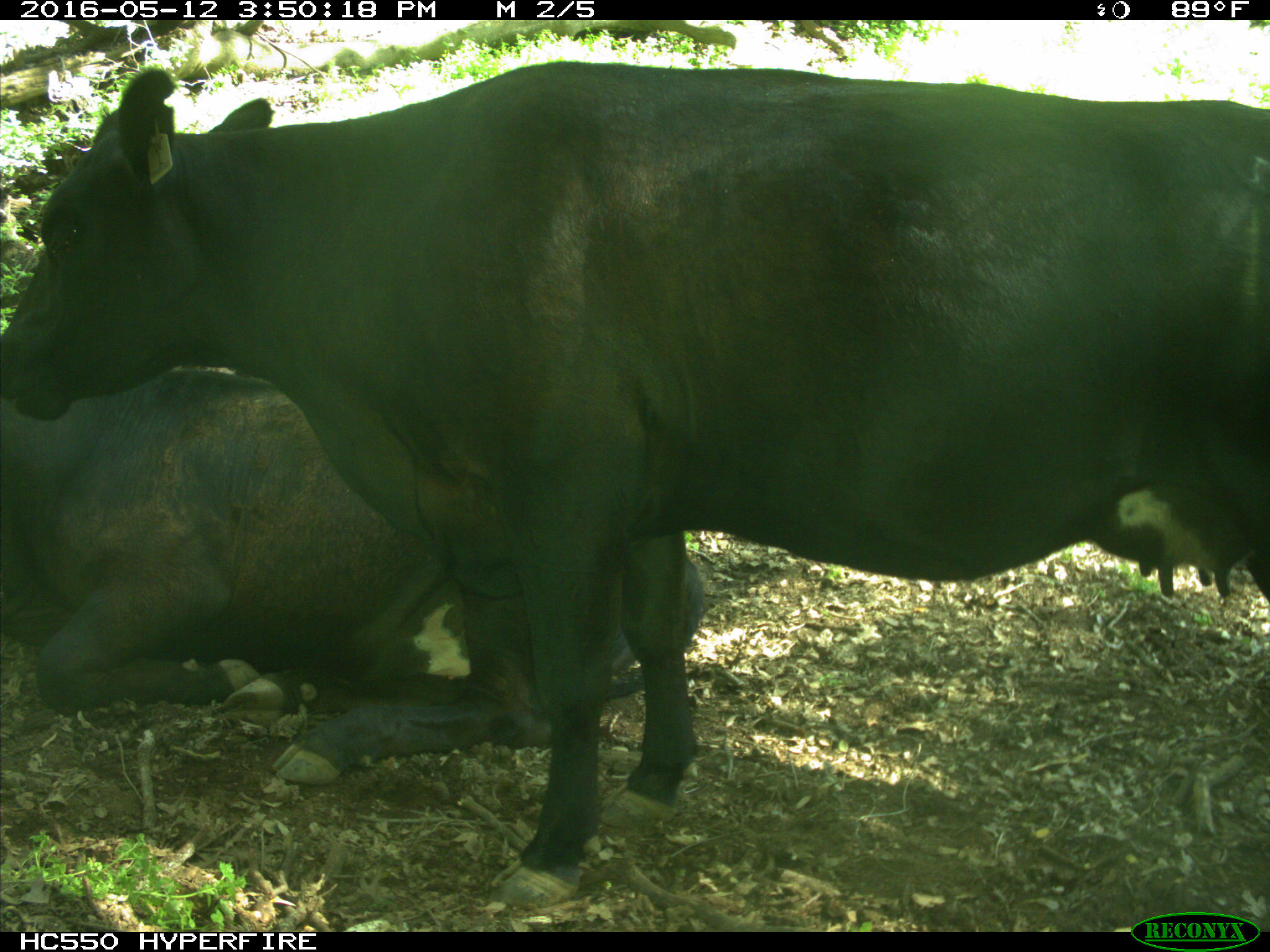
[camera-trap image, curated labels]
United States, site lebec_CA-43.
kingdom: Animalia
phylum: Chordata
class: Mammalia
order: Artiodactyla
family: Bovidae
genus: Bos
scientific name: Bos taurus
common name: domestic cow